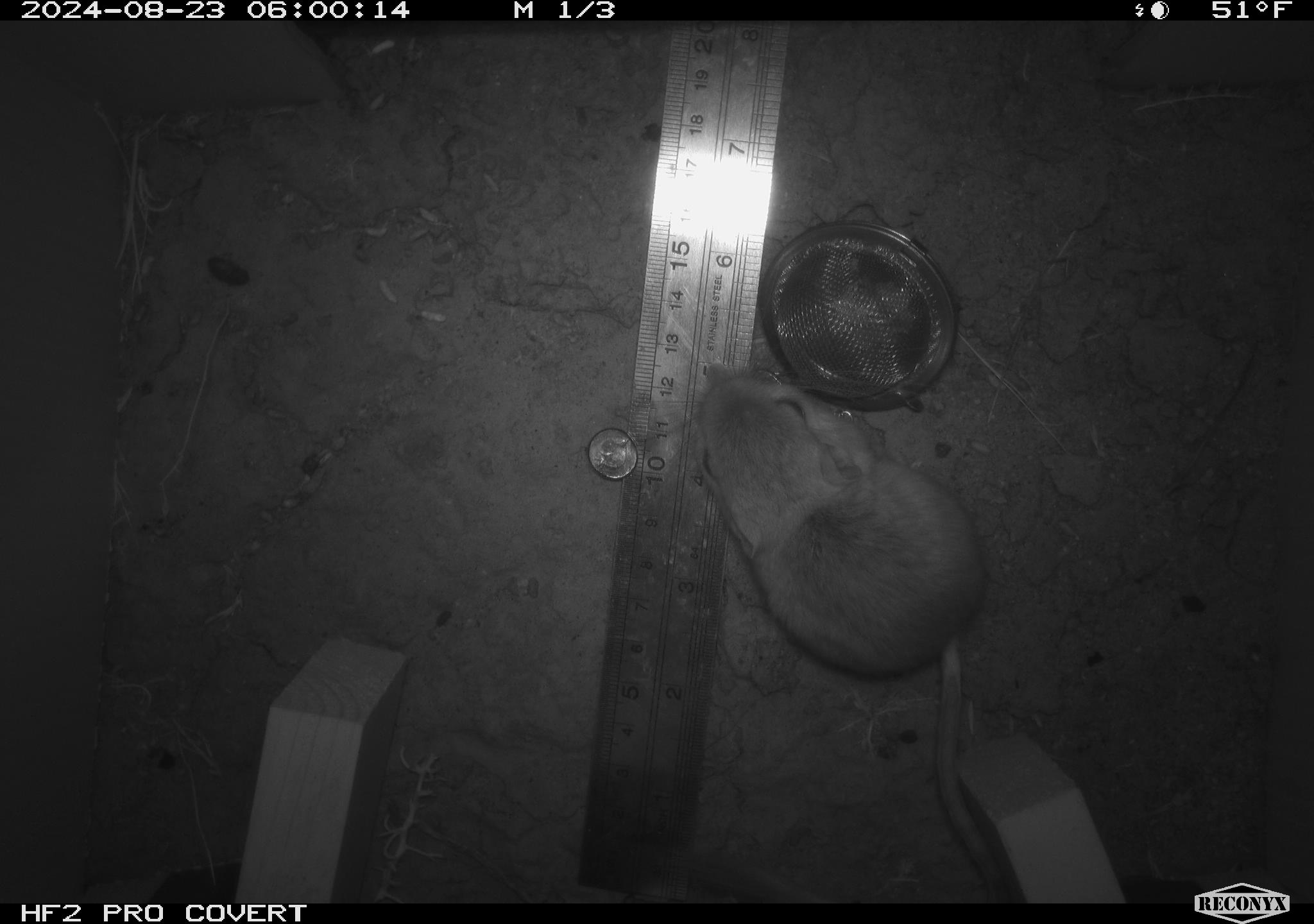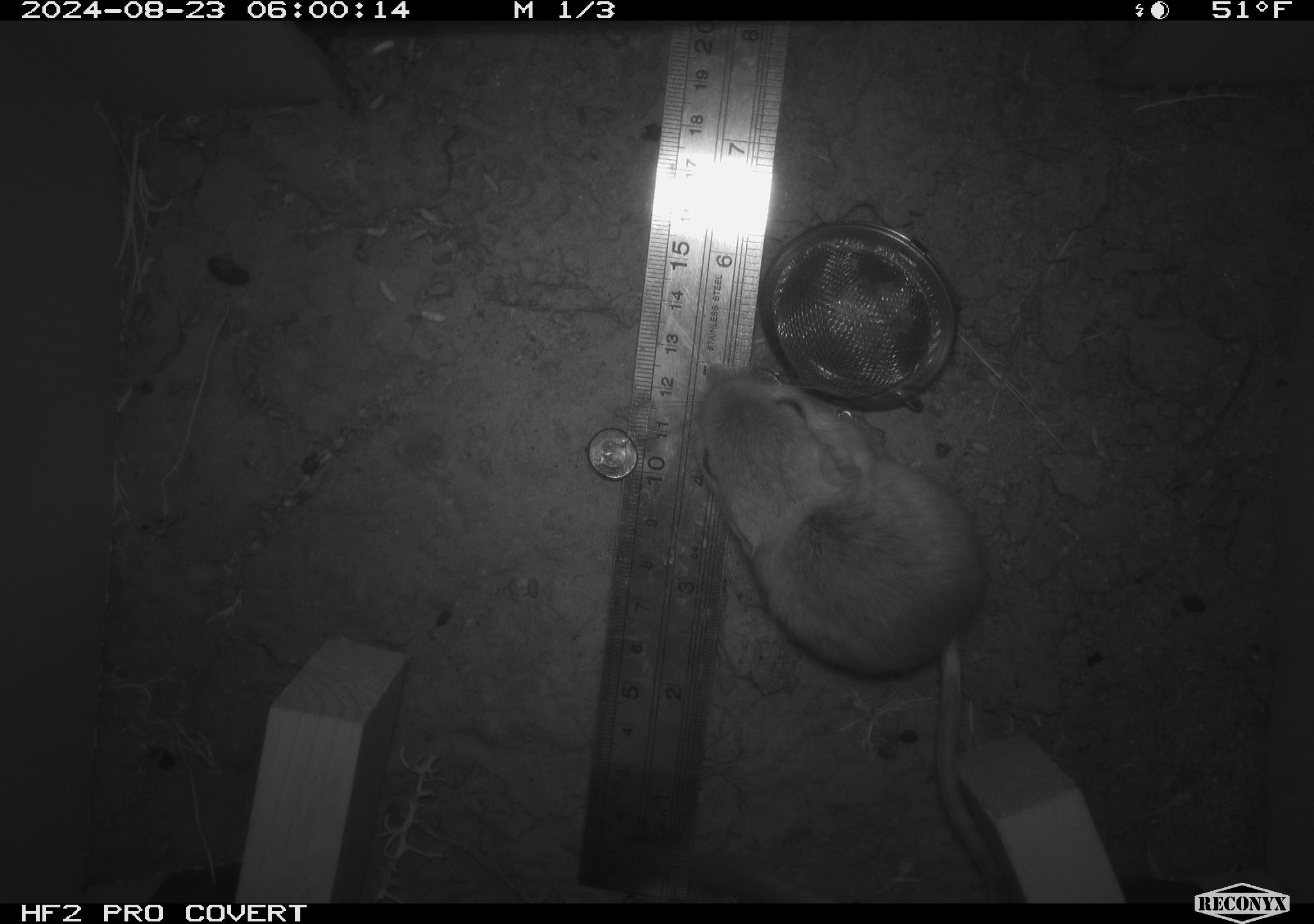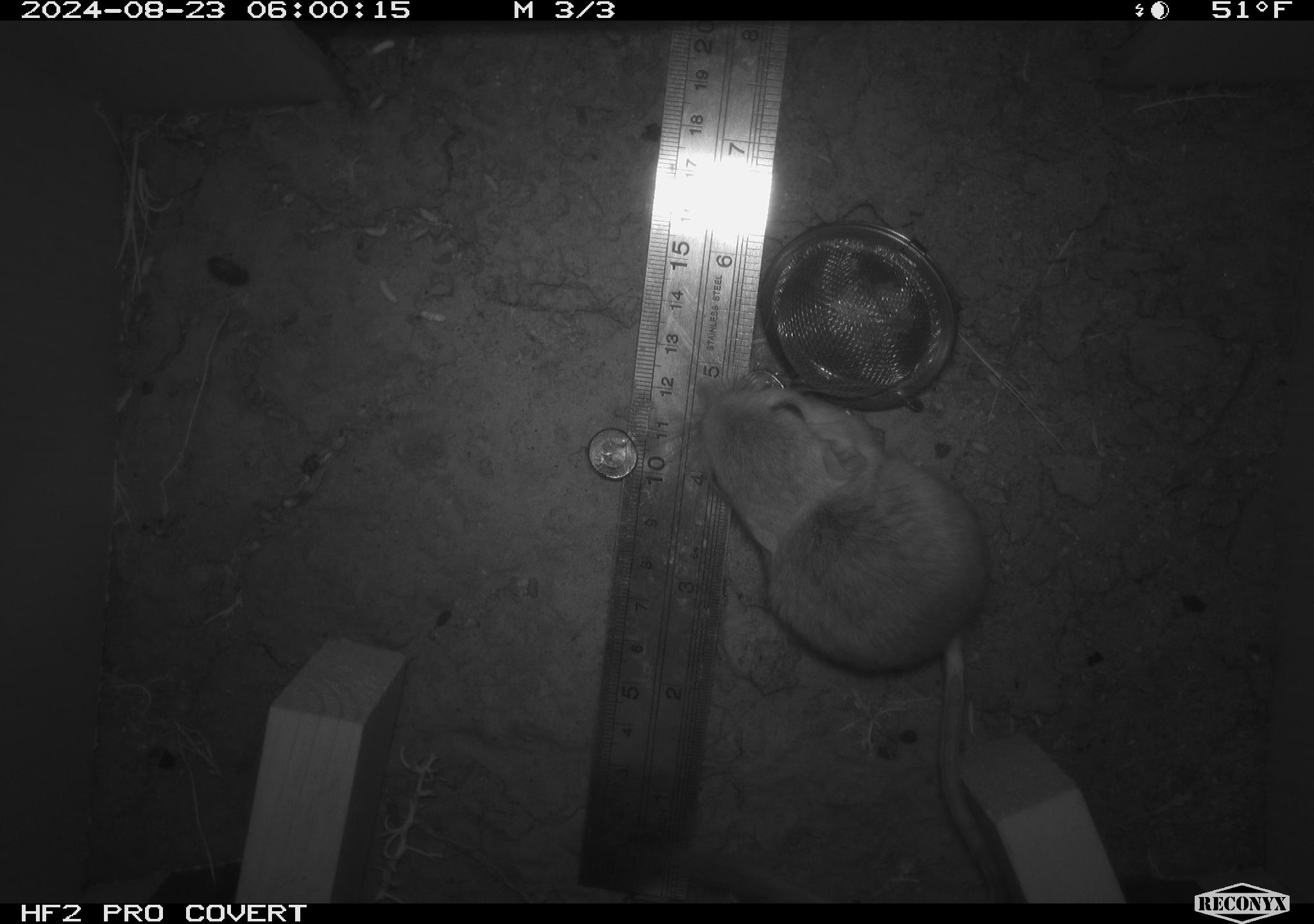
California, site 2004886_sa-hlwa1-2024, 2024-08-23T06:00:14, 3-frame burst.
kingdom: Animalia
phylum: Chordata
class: Mammalia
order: Rodentia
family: Heteromyidae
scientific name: Heteromyidae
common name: kangaroo rats and pocket mice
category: heteromyidae family